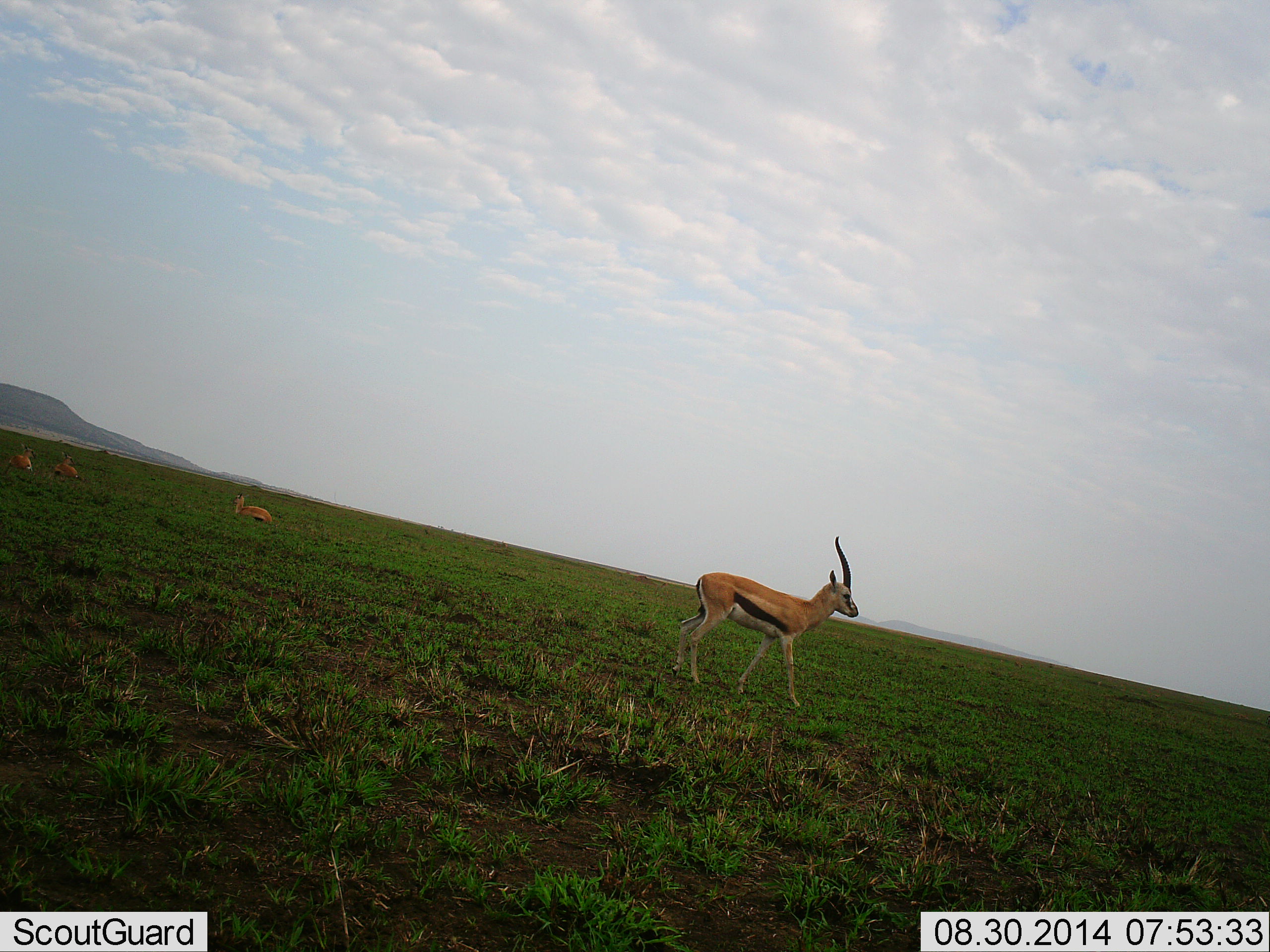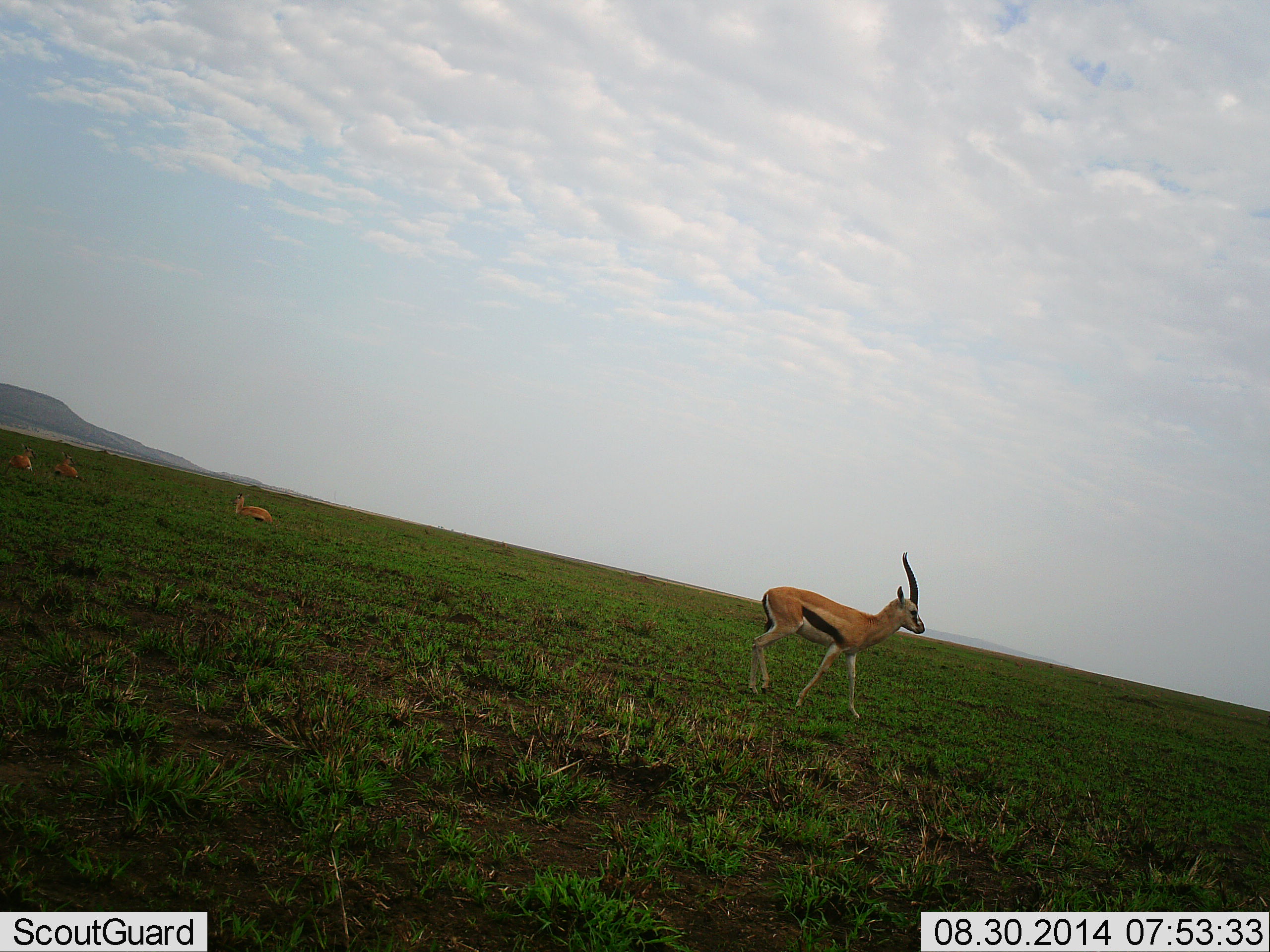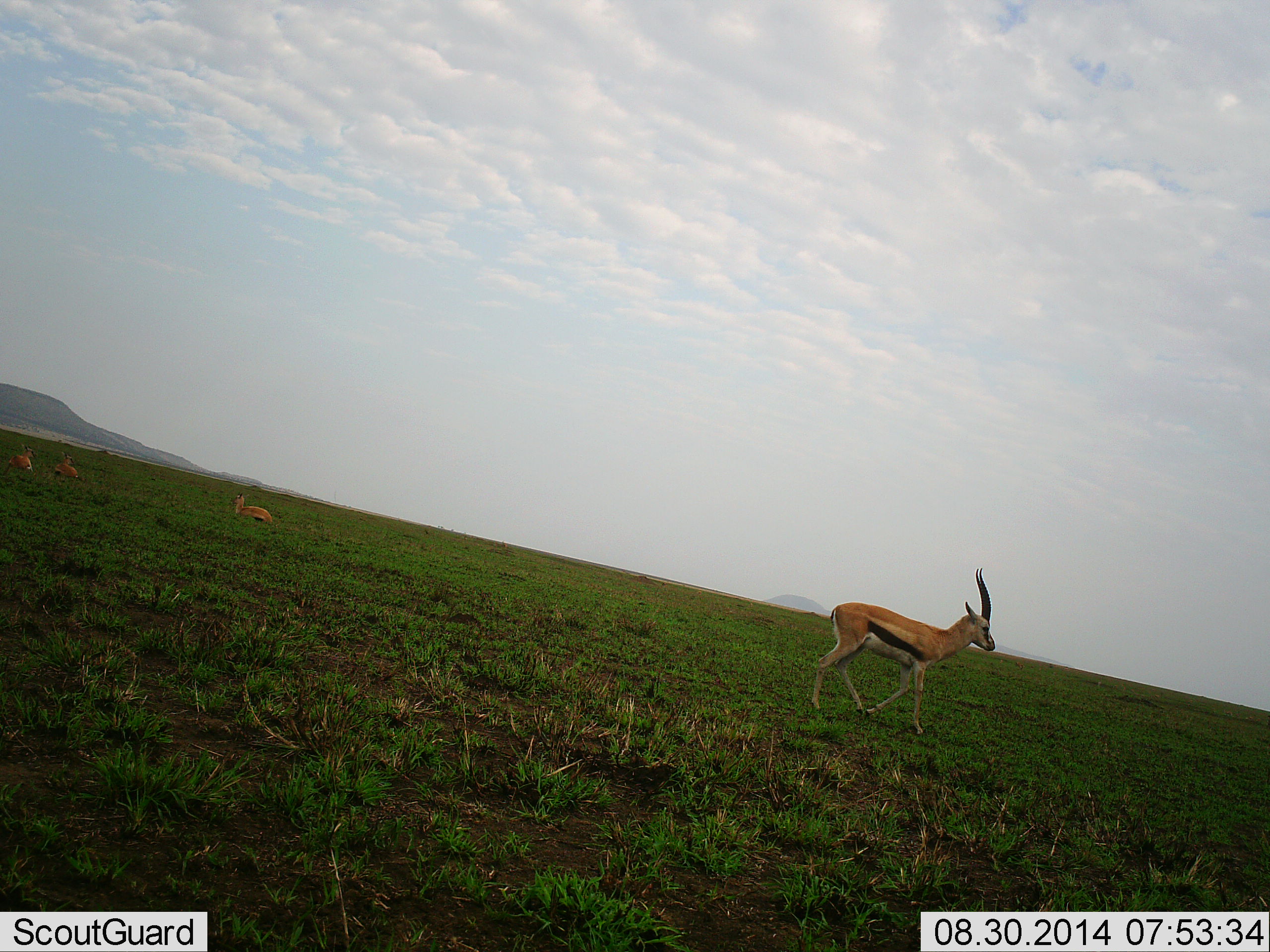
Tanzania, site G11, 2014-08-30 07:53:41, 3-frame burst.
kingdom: Animalia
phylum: Chordata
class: Mammalia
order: Artiodactyla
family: Bovidae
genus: Eudorcas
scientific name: Eudorcas thomsonii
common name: thomson's gazelle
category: gazellethomsons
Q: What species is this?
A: Gazellethomsons (thomson's gazelle) (Eudorcas thomsonii).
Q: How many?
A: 4.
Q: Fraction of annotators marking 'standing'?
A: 30%.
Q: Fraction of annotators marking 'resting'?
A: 70%.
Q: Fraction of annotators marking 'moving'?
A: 90%.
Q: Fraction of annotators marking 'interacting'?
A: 0%.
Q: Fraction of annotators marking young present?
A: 0%.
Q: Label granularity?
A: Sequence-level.